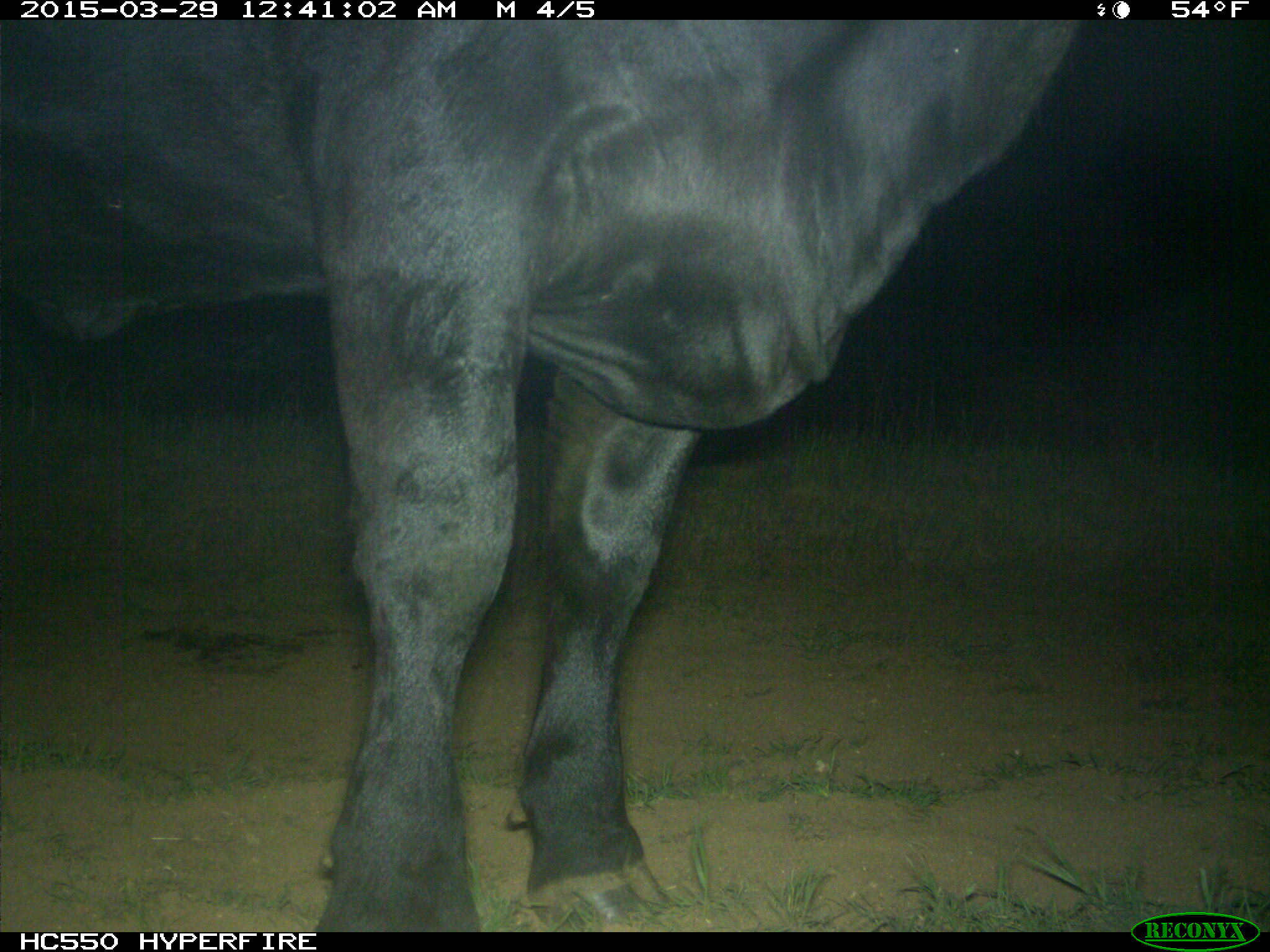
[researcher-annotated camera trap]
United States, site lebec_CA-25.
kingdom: Animalia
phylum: Chordata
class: Mammalia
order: Artiodactyla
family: Bovidae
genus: Bos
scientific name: Bos taurus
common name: domestic cow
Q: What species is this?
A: Bos taurus (domestic cow).